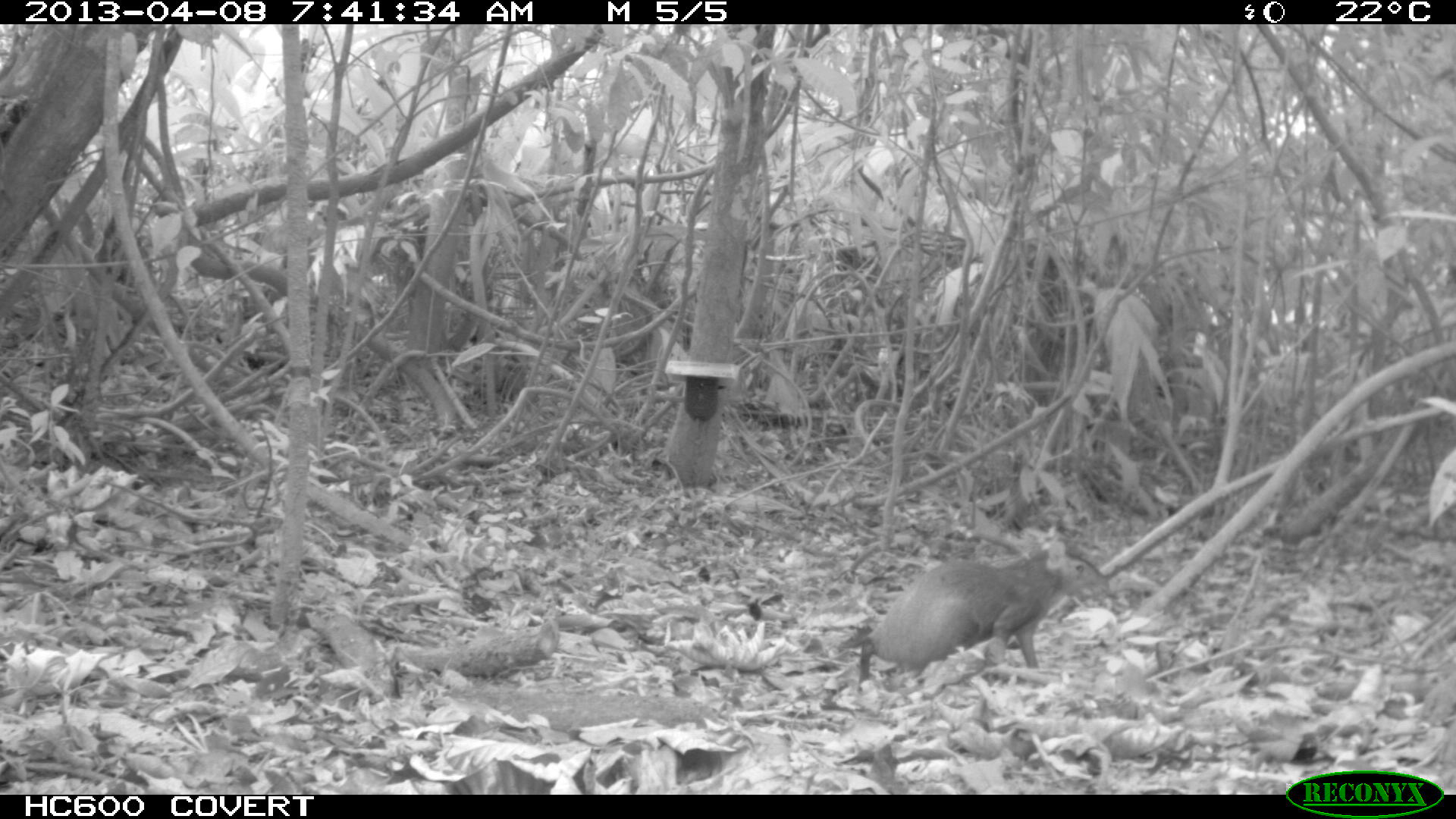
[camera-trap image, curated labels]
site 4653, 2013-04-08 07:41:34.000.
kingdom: Animalia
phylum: Chordata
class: Mammalia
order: Rodentia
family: Dasyproctidae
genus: Dasyprocta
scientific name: Dasyprocta leporina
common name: red-rumped agouti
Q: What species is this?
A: Dasyprocta leporina (red-rumped agouti).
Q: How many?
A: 1.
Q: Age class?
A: Adult.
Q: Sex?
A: Male.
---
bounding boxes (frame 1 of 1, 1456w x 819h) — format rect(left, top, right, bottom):
dasyprocta leporina: rect(866, 538, 1106, 679)